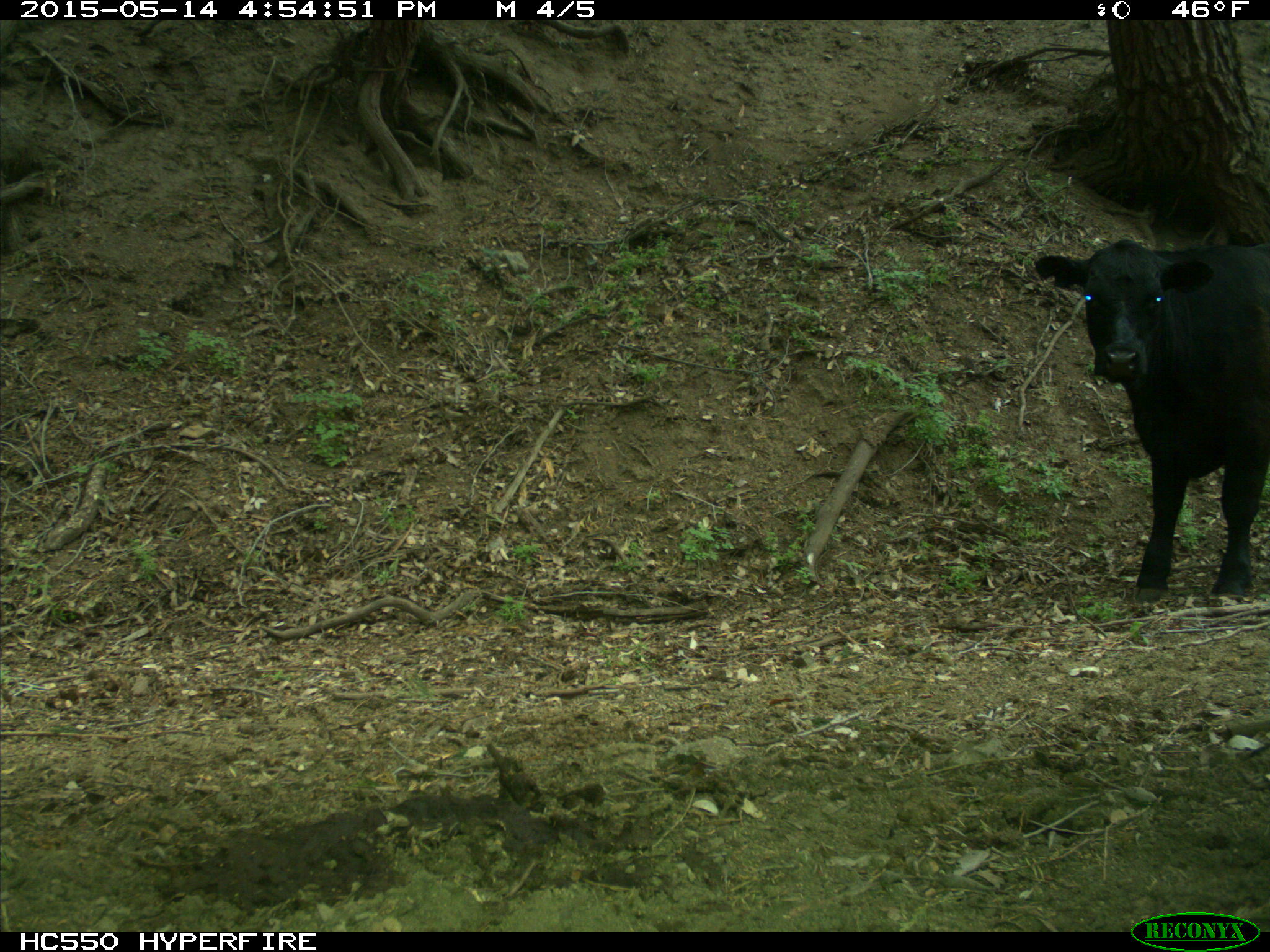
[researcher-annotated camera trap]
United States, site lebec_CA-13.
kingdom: Animalia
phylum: Chordata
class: Mammalia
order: Artiodactyla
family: Bovidae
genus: Bos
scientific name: Bos taurus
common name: domestic cow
Bos taurus (domestic cow).